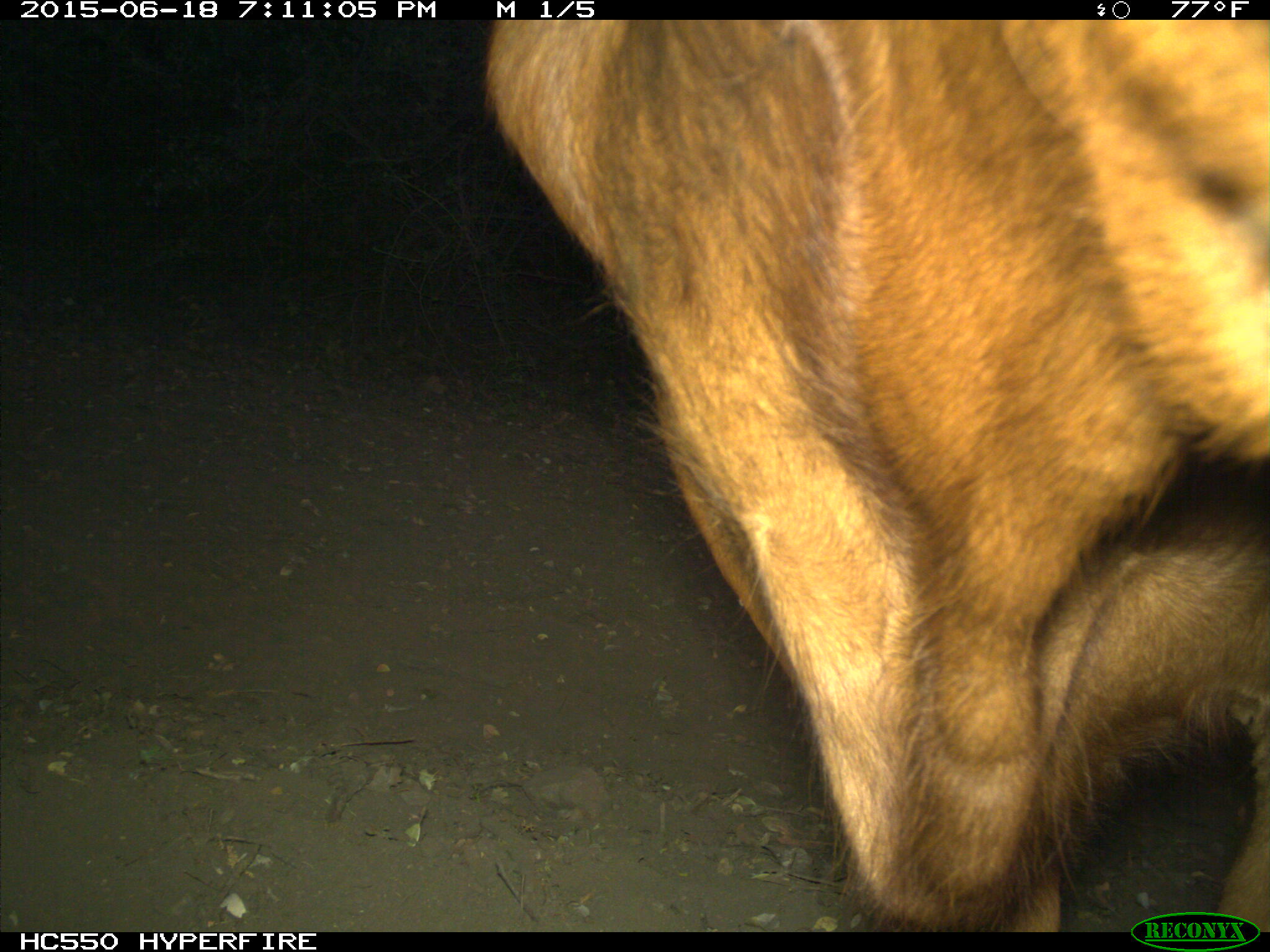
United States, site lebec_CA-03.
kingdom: Animalia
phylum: Chordata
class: Mammalia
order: Artiodactyla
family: Bovidae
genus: Bos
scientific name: Bos taurus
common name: domestic cow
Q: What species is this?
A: Bos taurus (domestic cow).